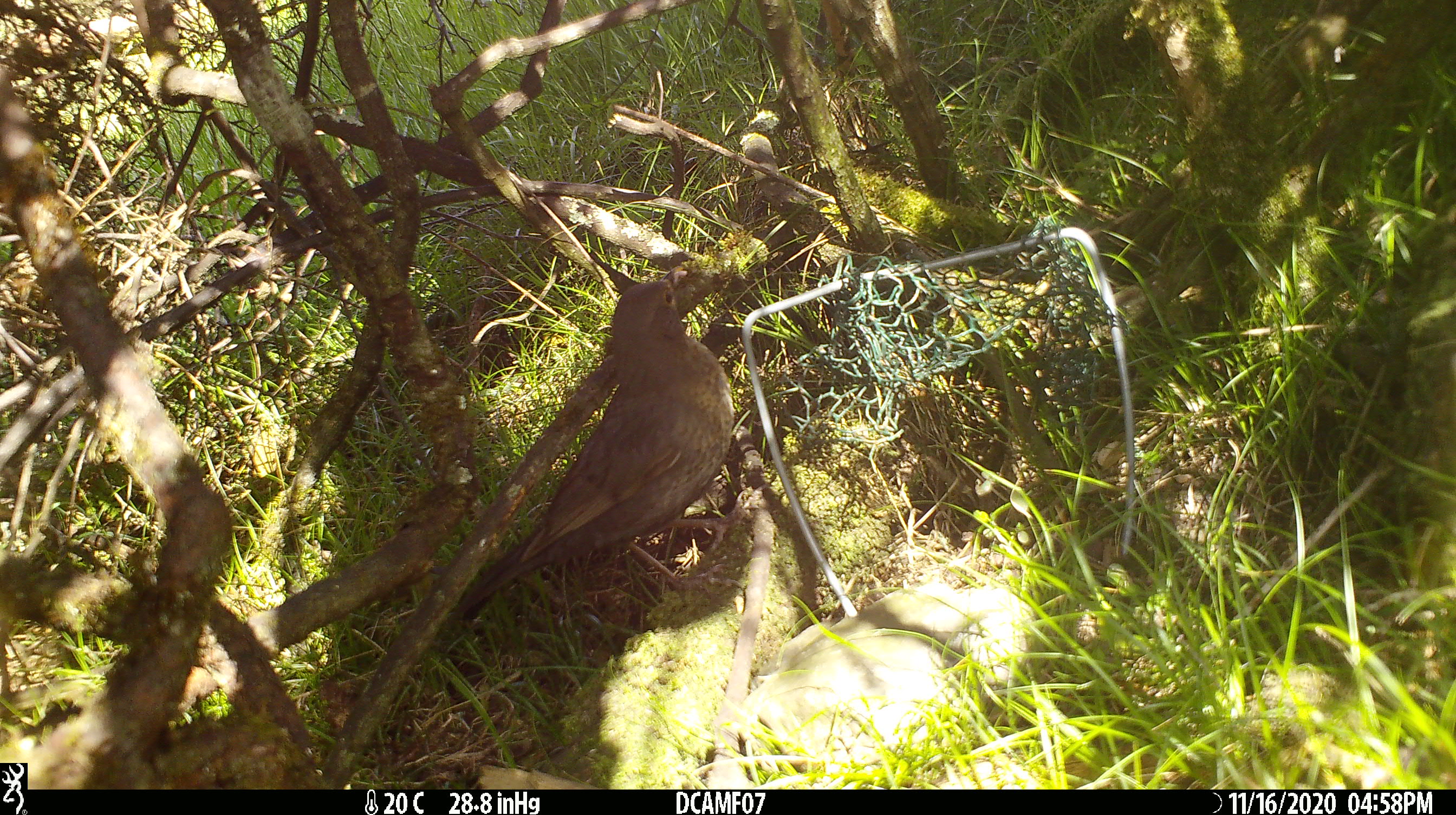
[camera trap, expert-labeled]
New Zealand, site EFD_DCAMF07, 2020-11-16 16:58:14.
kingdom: Animalia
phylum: Chordata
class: Aves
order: Passeriformes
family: Turdidae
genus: Turdus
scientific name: Turdus merula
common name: eurasian blackbird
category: blackbird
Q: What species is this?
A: Blackbird (eurasian blackbird) (Turdus merula).